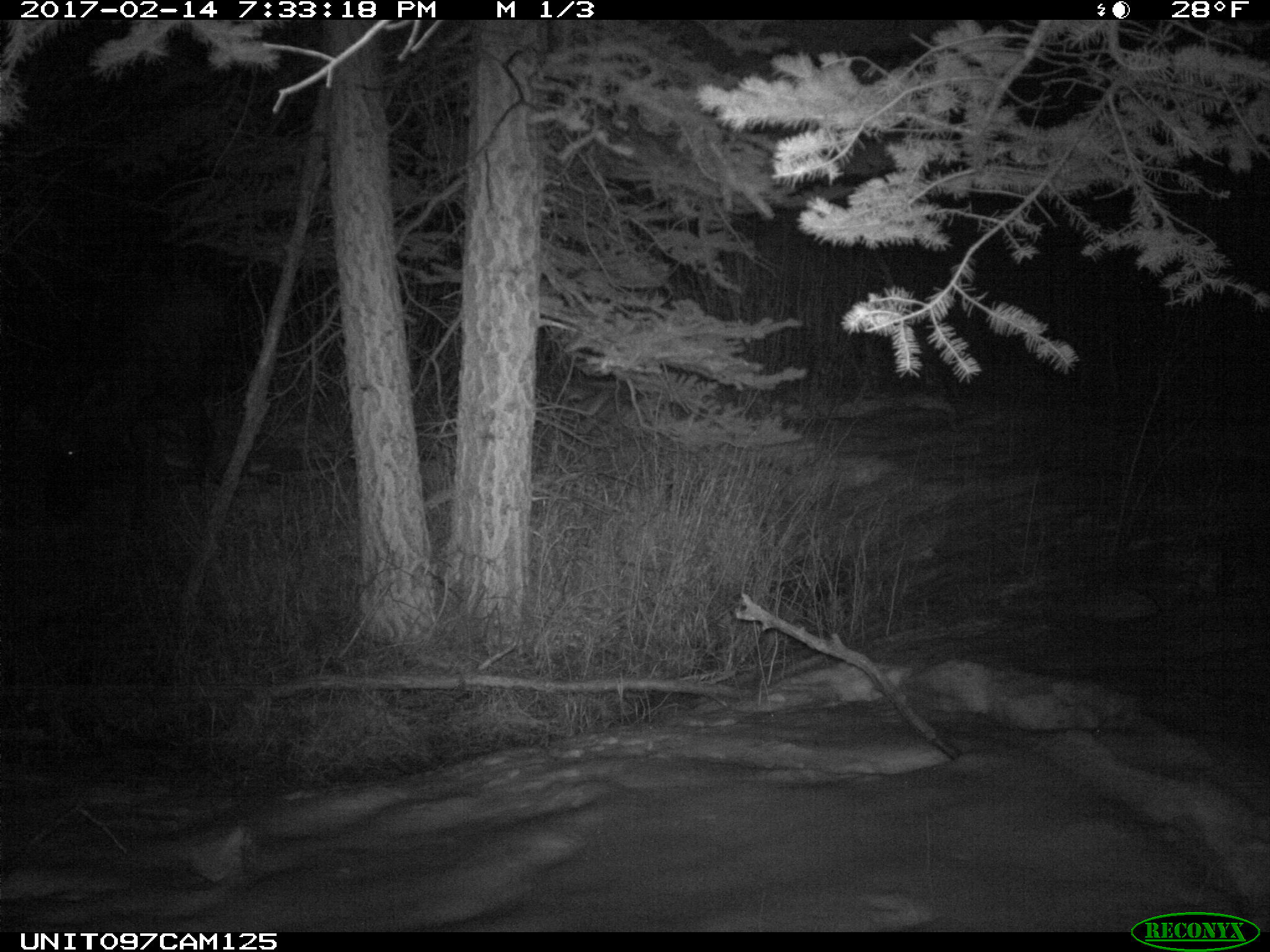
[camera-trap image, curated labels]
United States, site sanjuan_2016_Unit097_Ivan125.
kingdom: Animalia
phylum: Chordata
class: Mammalia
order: Artiodactyla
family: Cervidae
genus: Alces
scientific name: Alces alces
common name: moose